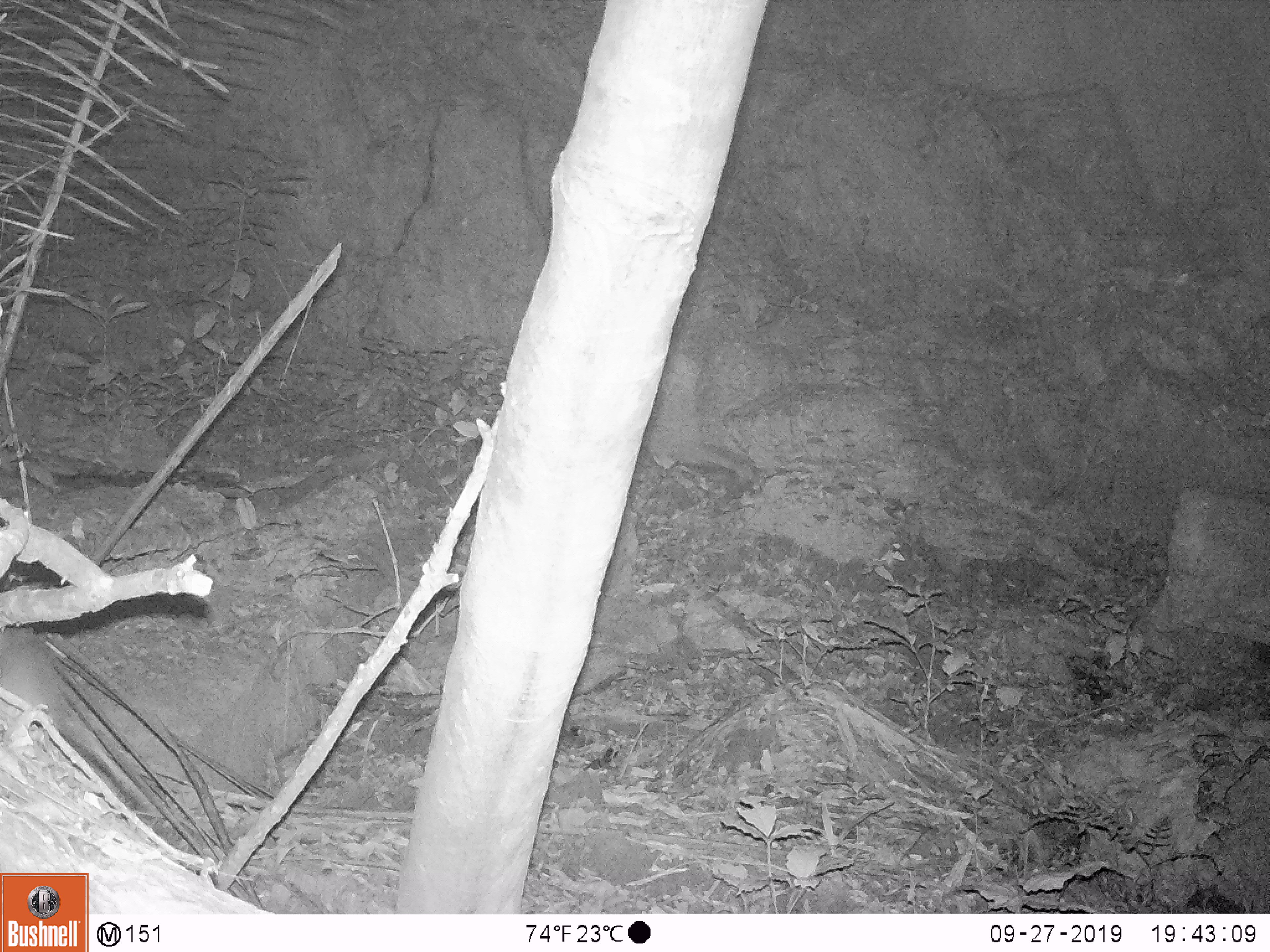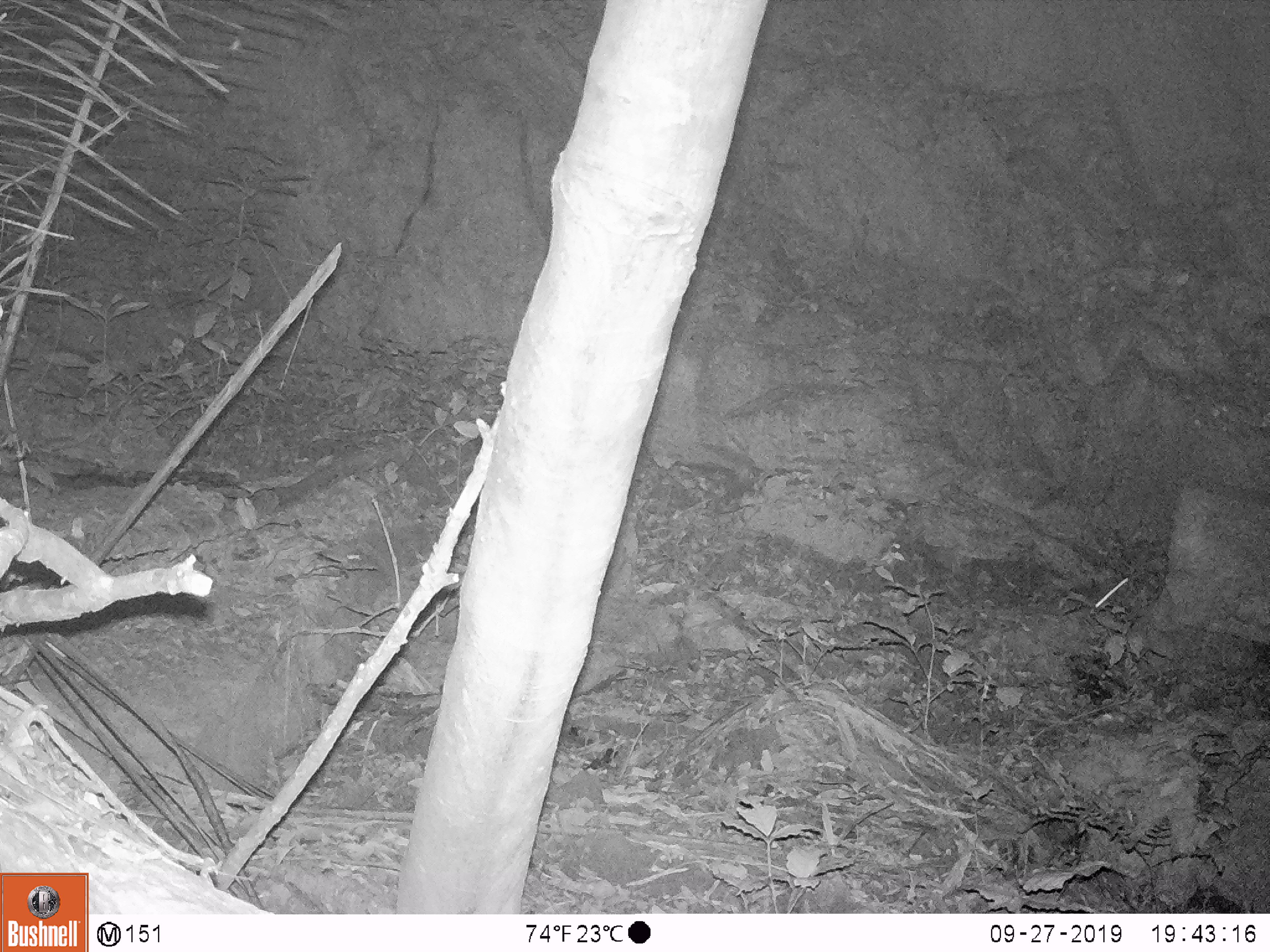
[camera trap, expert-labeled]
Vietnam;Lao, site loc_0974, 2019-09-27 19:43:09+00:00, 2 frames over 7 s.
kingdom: Animalia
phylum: Chordata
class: Mammalia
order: Rodentia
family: Muridae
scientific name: Muridae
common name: old-world mice and rats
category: unidentified murid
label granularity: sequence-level